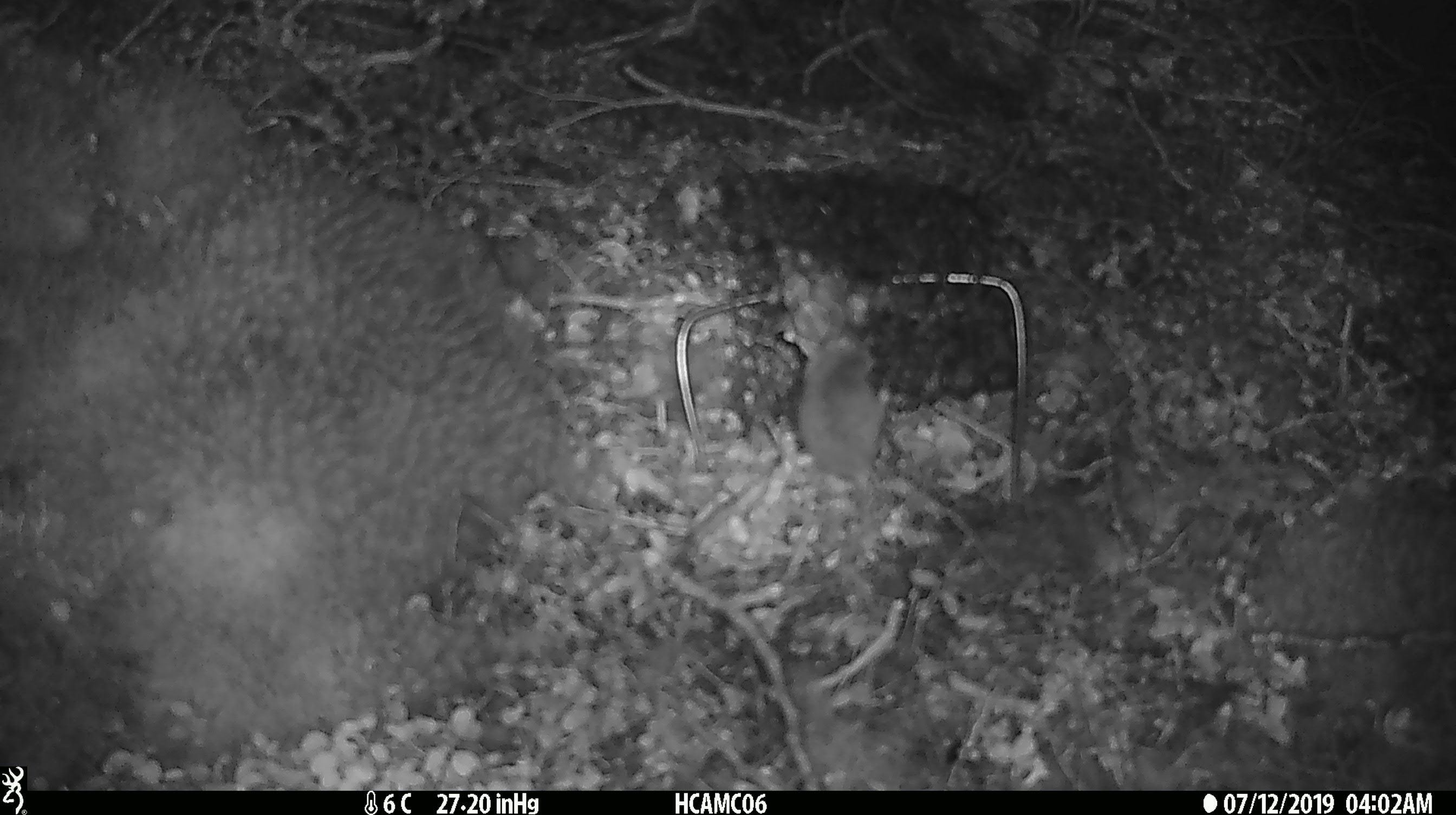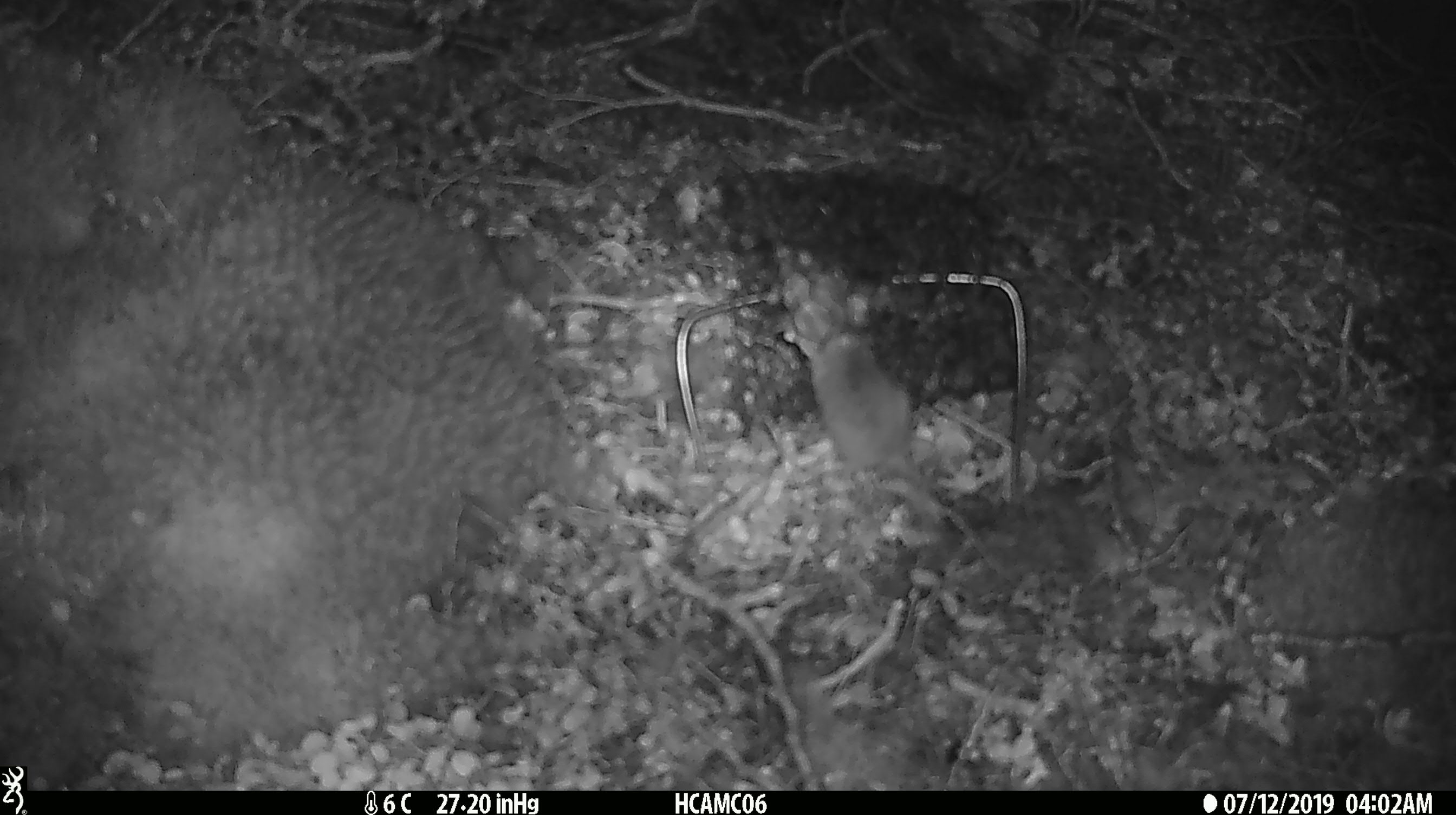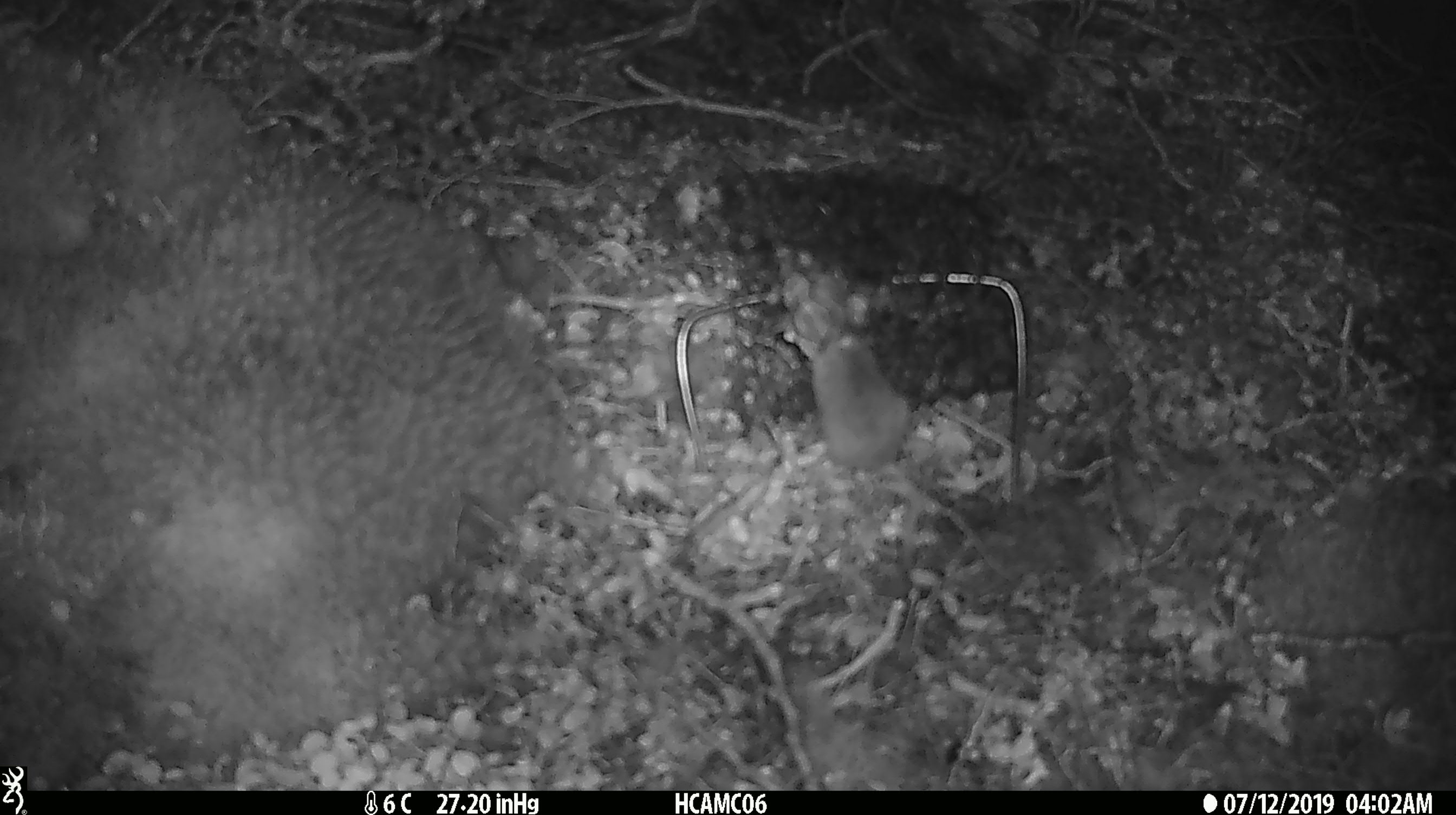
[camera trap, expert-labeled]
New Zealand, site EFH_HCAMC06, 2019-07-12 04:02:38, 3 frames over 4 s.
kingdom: Animalia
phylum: Chordata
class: Mammalia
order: Rodentia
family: Muridae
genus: Mus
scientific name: Mus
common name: mouse